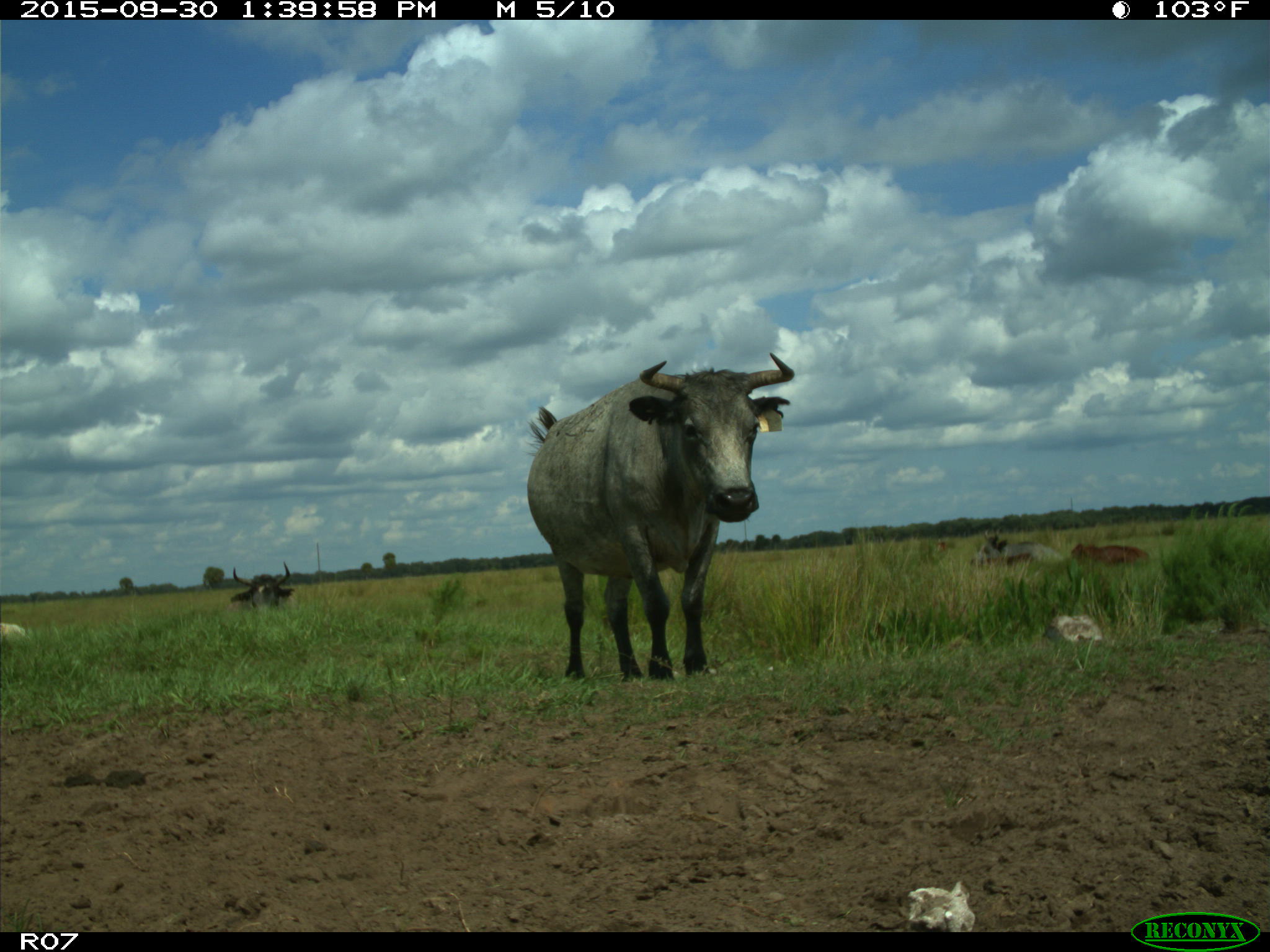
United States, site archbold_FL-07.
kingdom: Animalia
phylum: Chordata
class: Mammalia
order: Artiodactyla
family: Bovidae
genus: Bos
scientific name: Bos taurus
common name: domestic cow